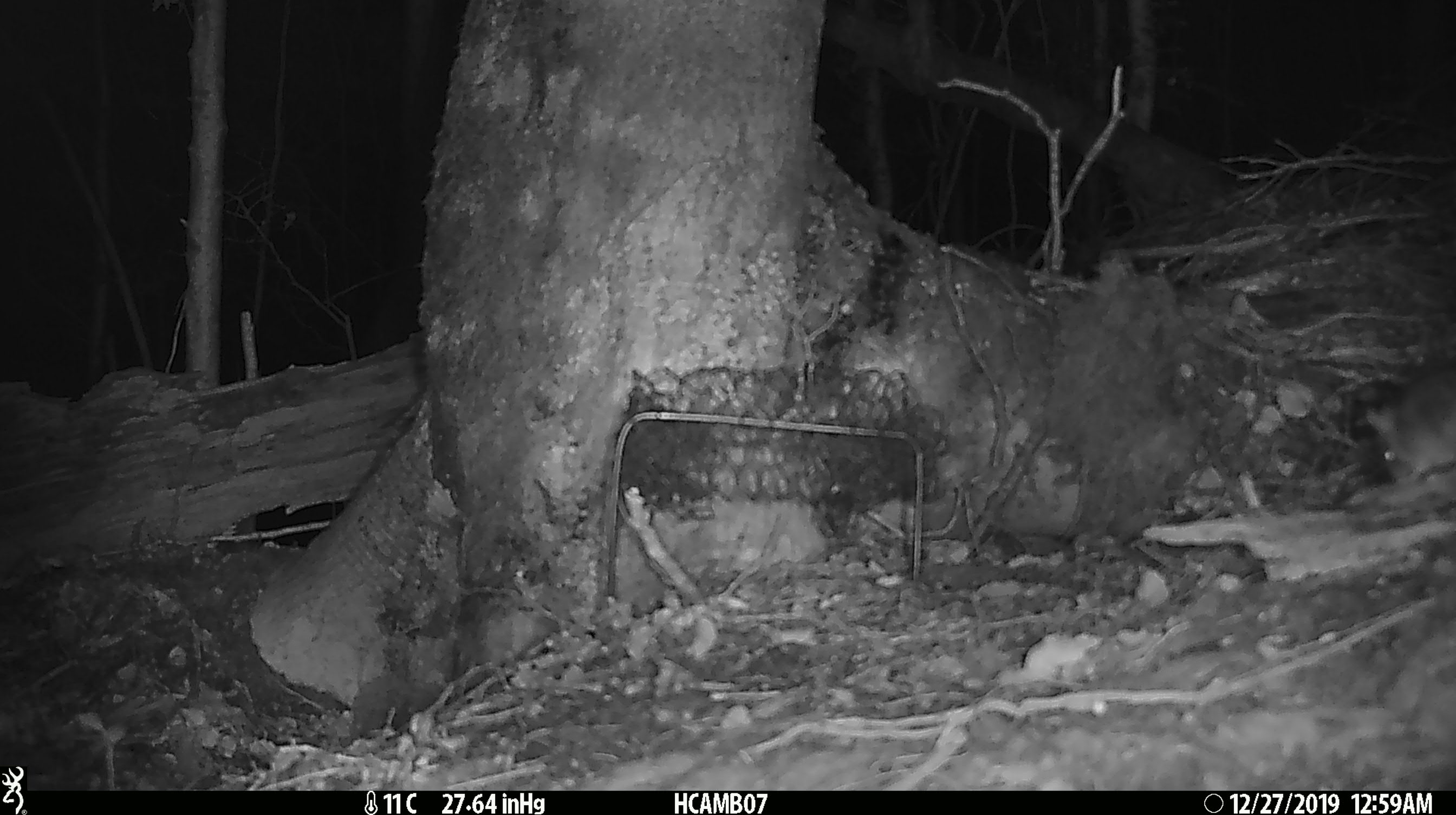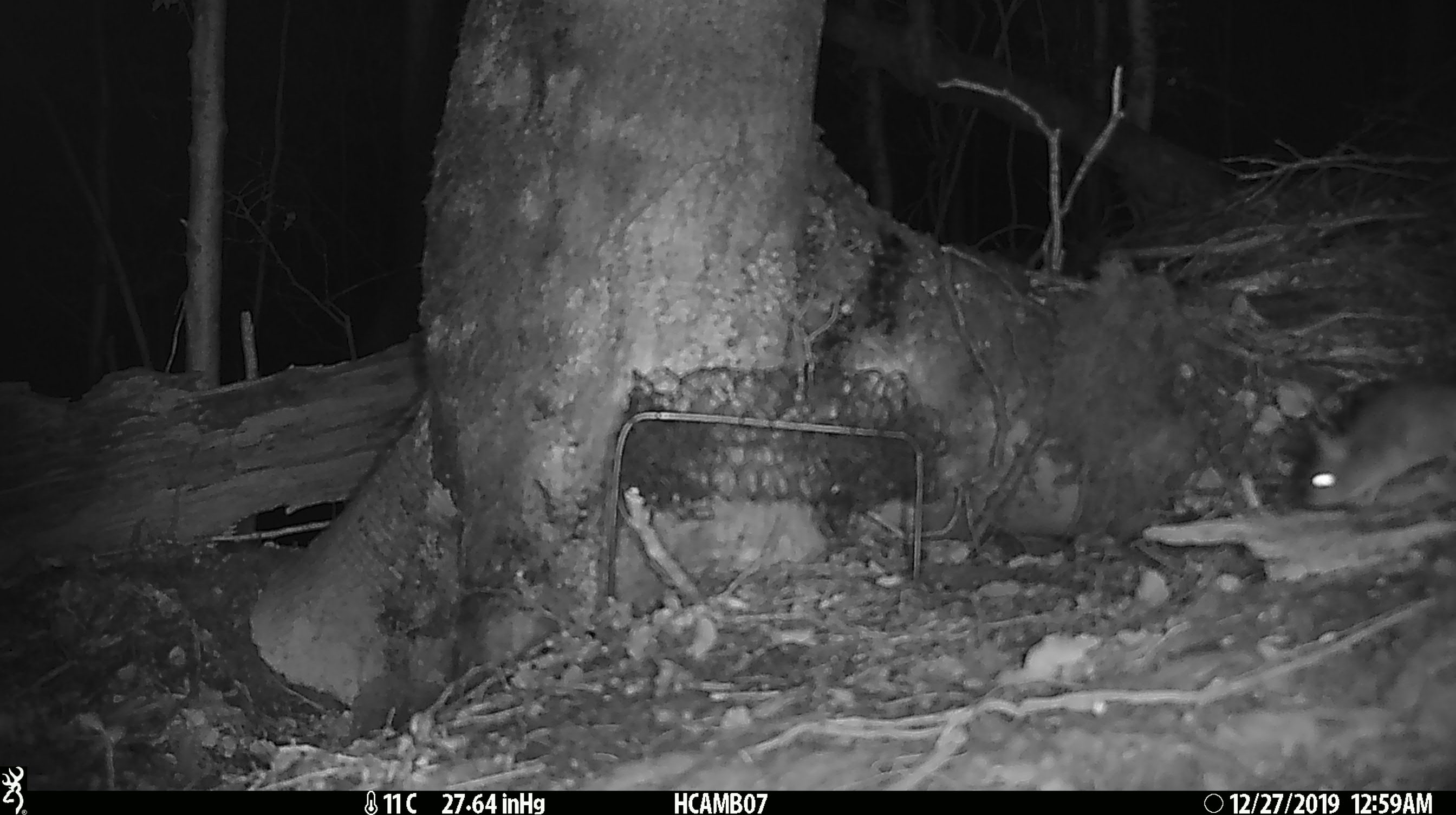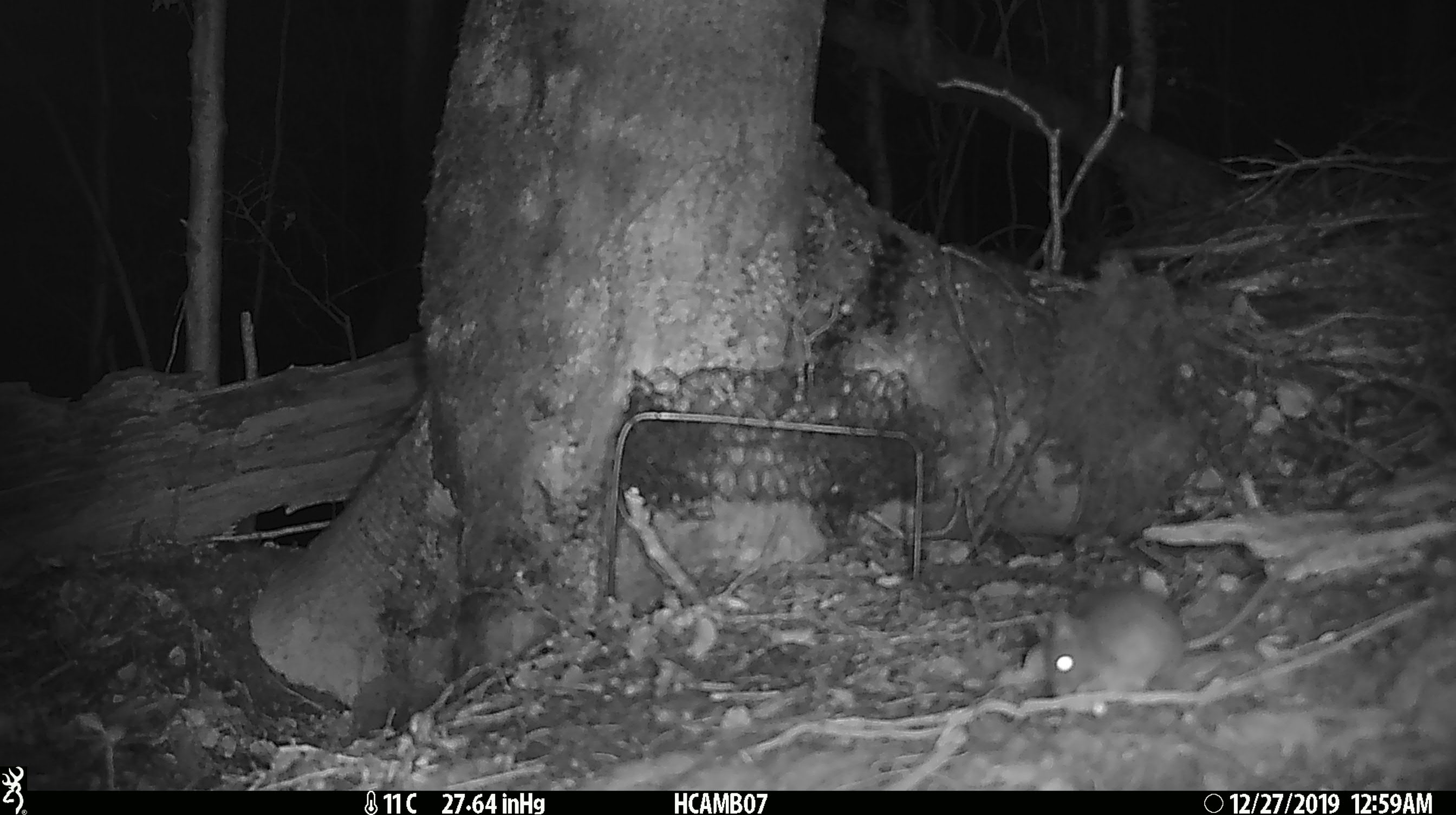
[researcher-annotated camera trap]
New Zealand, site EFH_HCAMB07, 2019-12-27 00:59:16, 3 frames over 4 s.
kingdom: Animalia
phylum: Chordata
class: Mammalia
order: Rodentia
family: Muridae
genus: Mus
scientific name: Mus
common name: mouse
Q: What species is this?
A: Mouse (Mus).